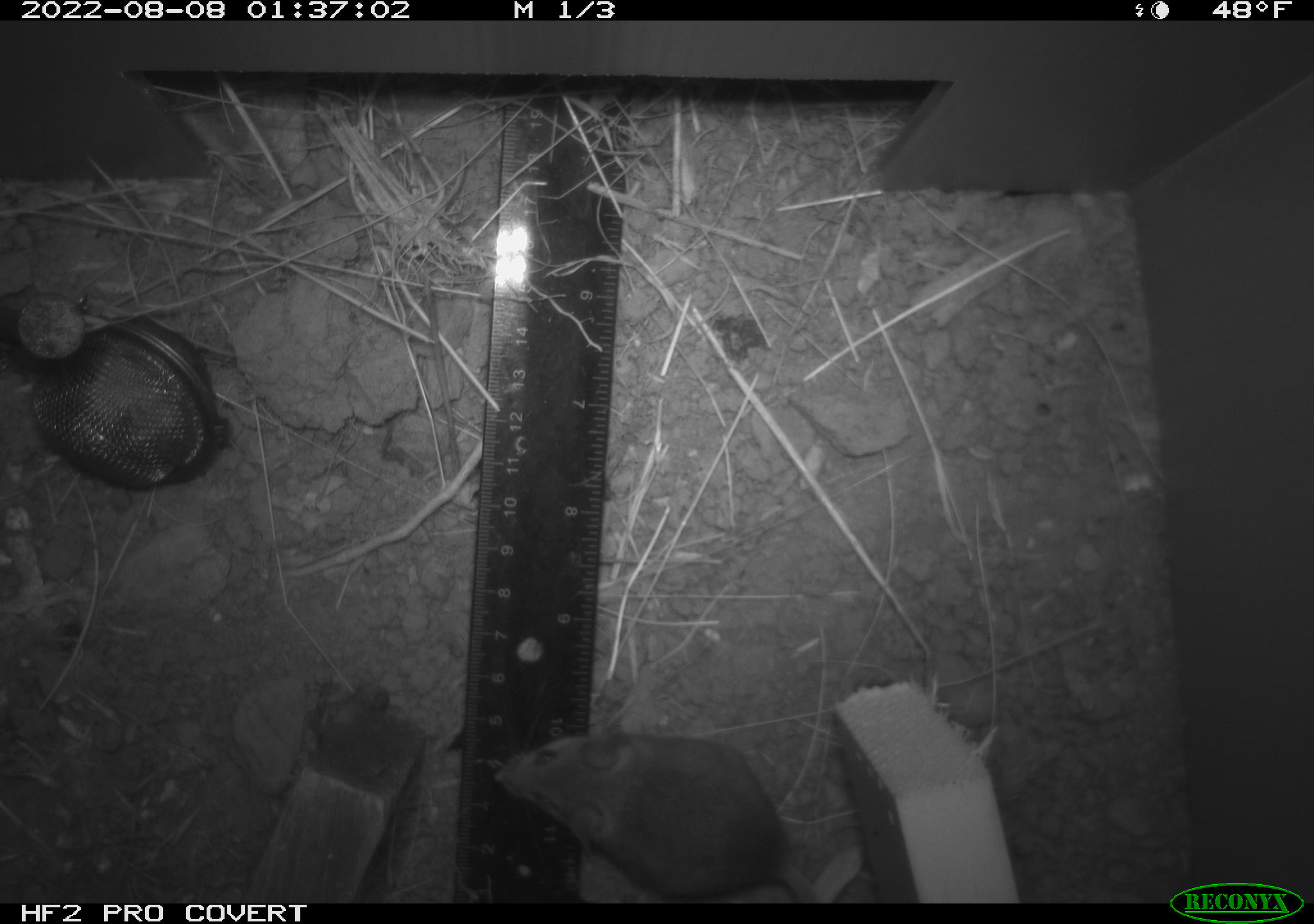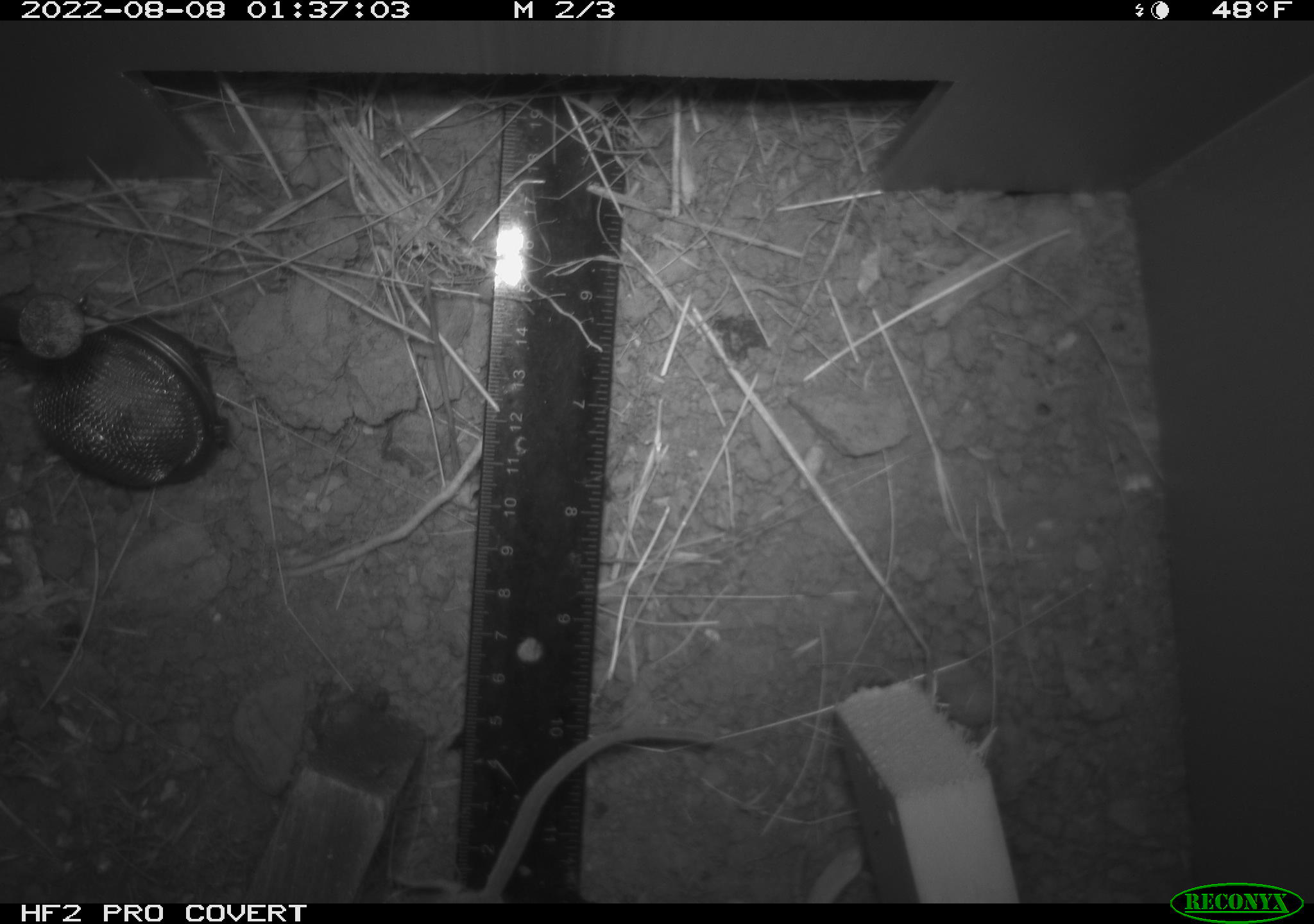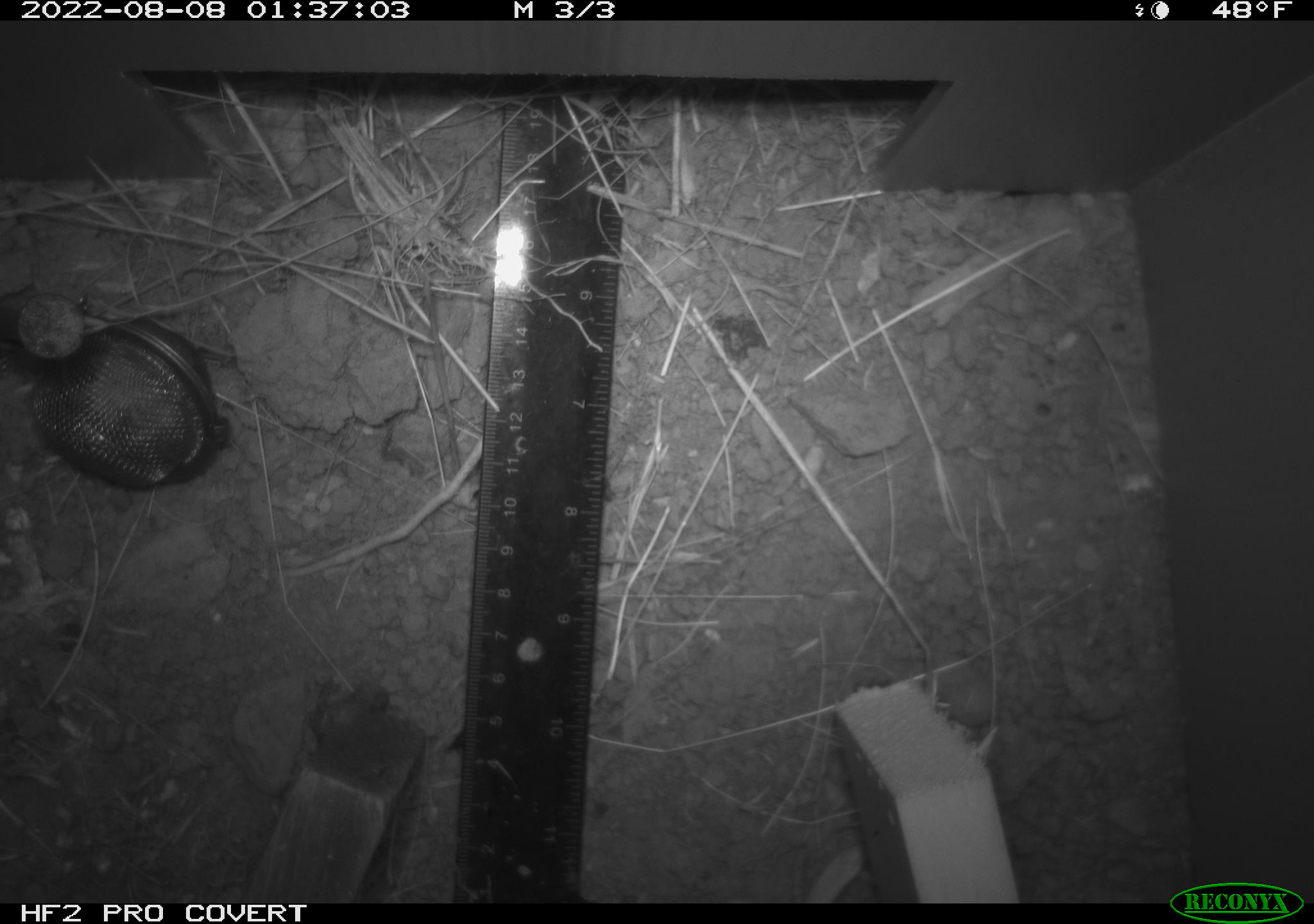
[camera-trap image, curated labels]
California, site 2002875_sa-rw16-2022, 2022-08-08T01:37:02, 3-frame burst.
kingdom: Animalia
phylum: Chordata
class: Mammalia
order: Rodentia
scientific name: Rodentia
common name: mouse species